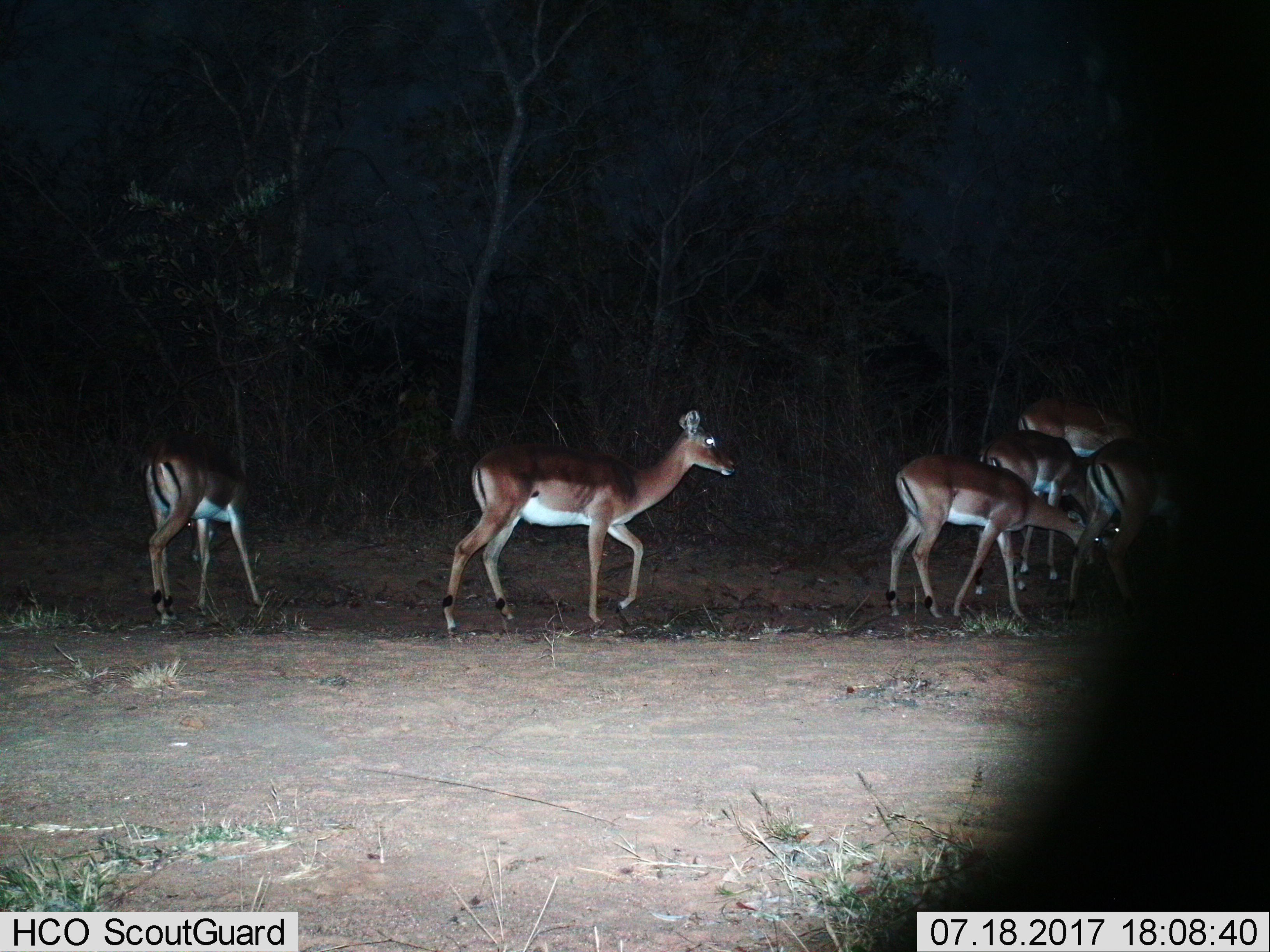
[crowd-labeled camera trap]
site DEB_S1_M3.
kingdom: Animalia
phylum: Chordata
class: Mammalia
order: Artiodactyla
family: Bovidae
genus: Aepyceros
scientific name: Aepyceros melampus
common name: impala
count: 6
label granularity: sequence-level